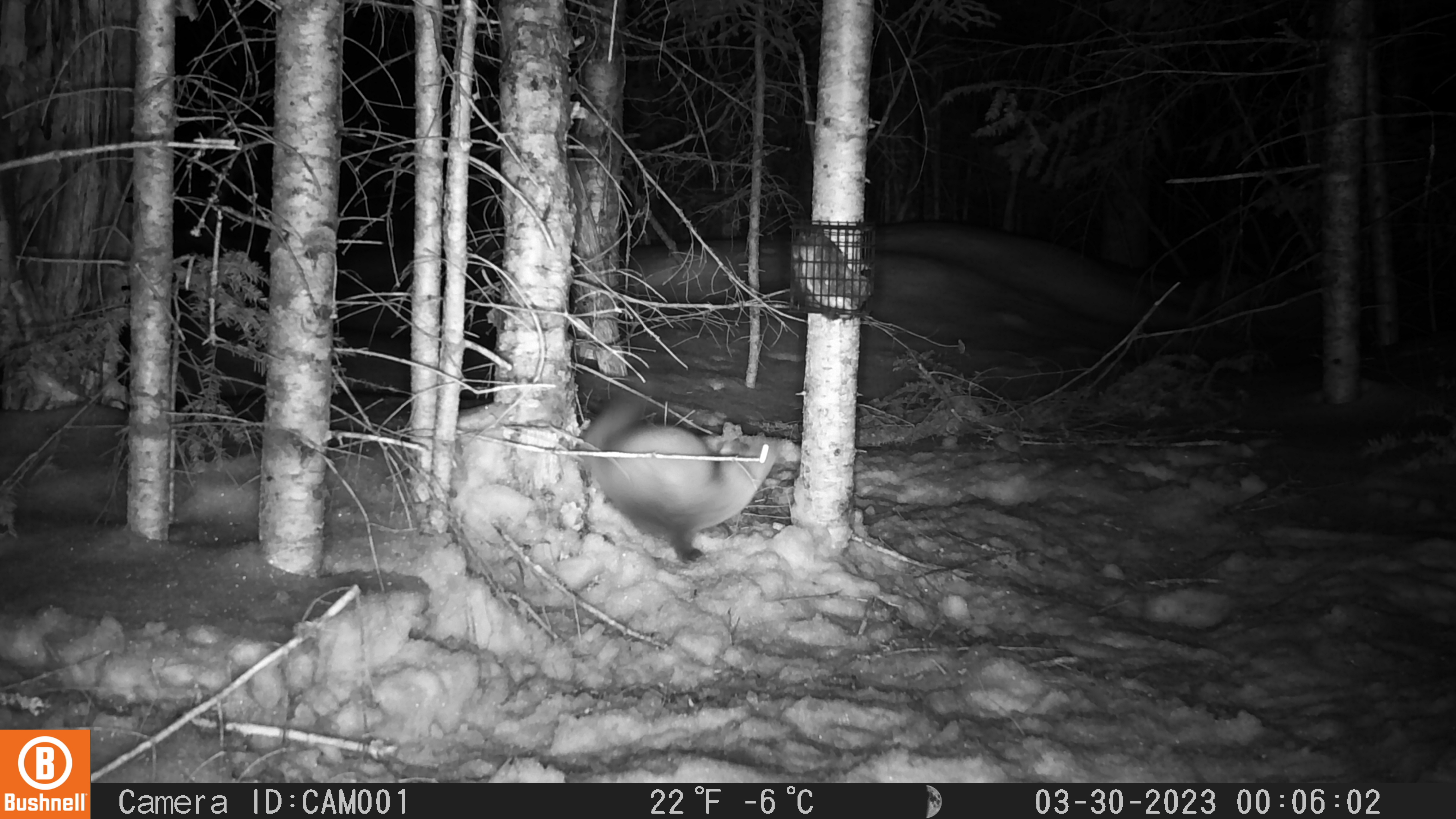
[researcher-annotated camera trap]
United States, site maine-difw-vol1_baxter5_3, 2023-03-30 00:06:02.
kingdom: Animalia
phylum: Chordata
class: Mammalia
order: Carnivora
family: Mustelidae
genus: Martes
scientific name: Martes americana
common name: american marten